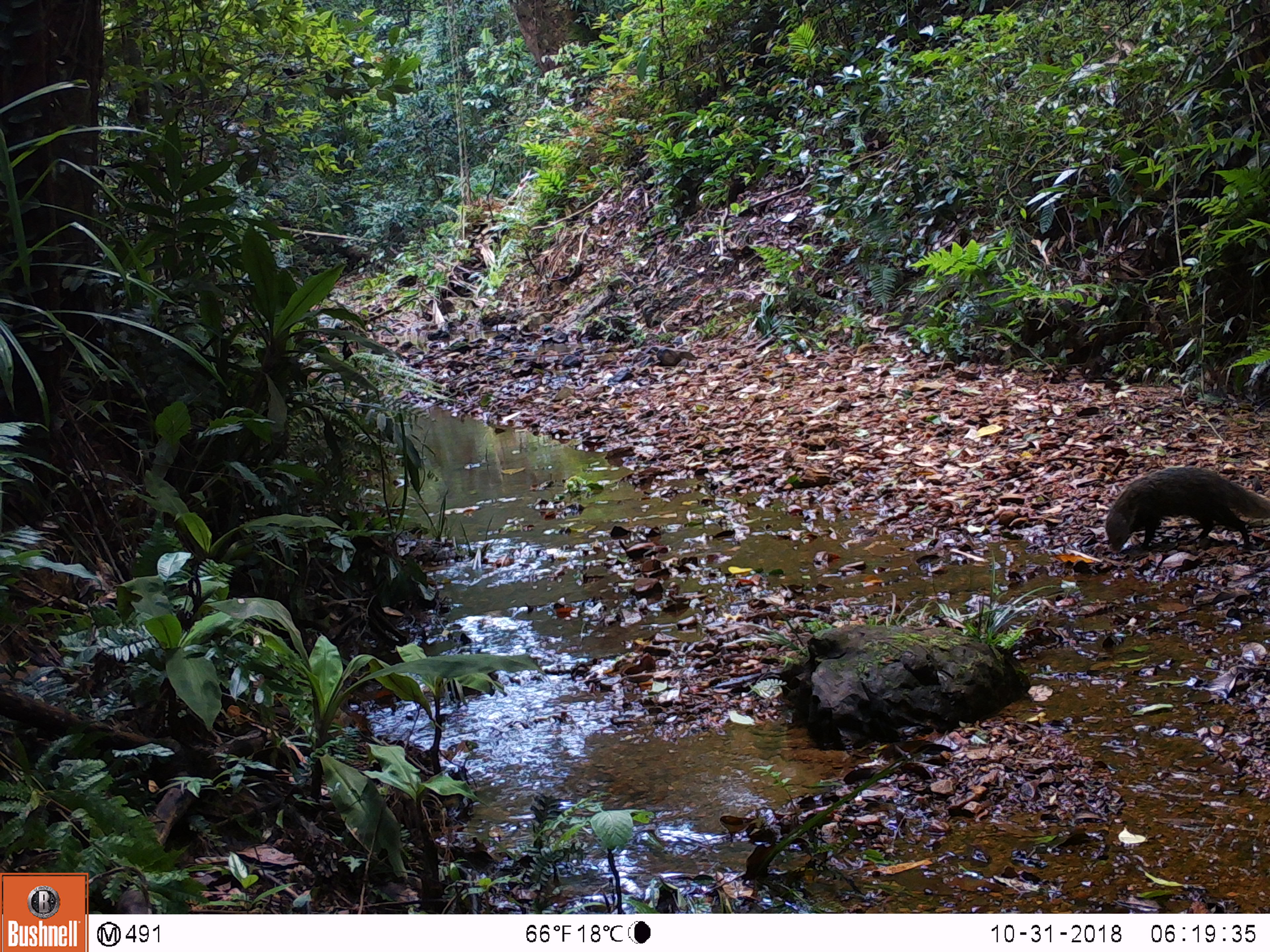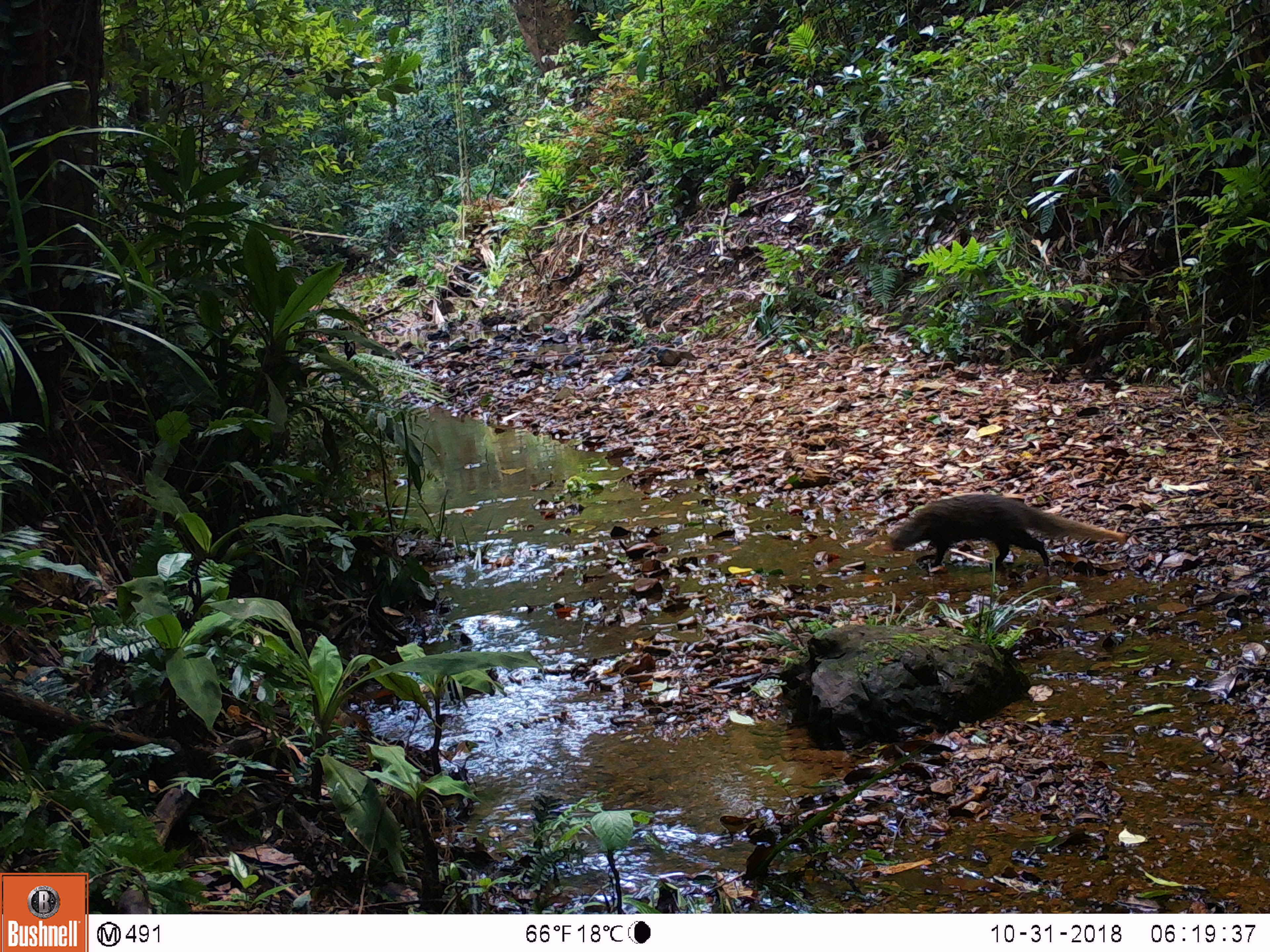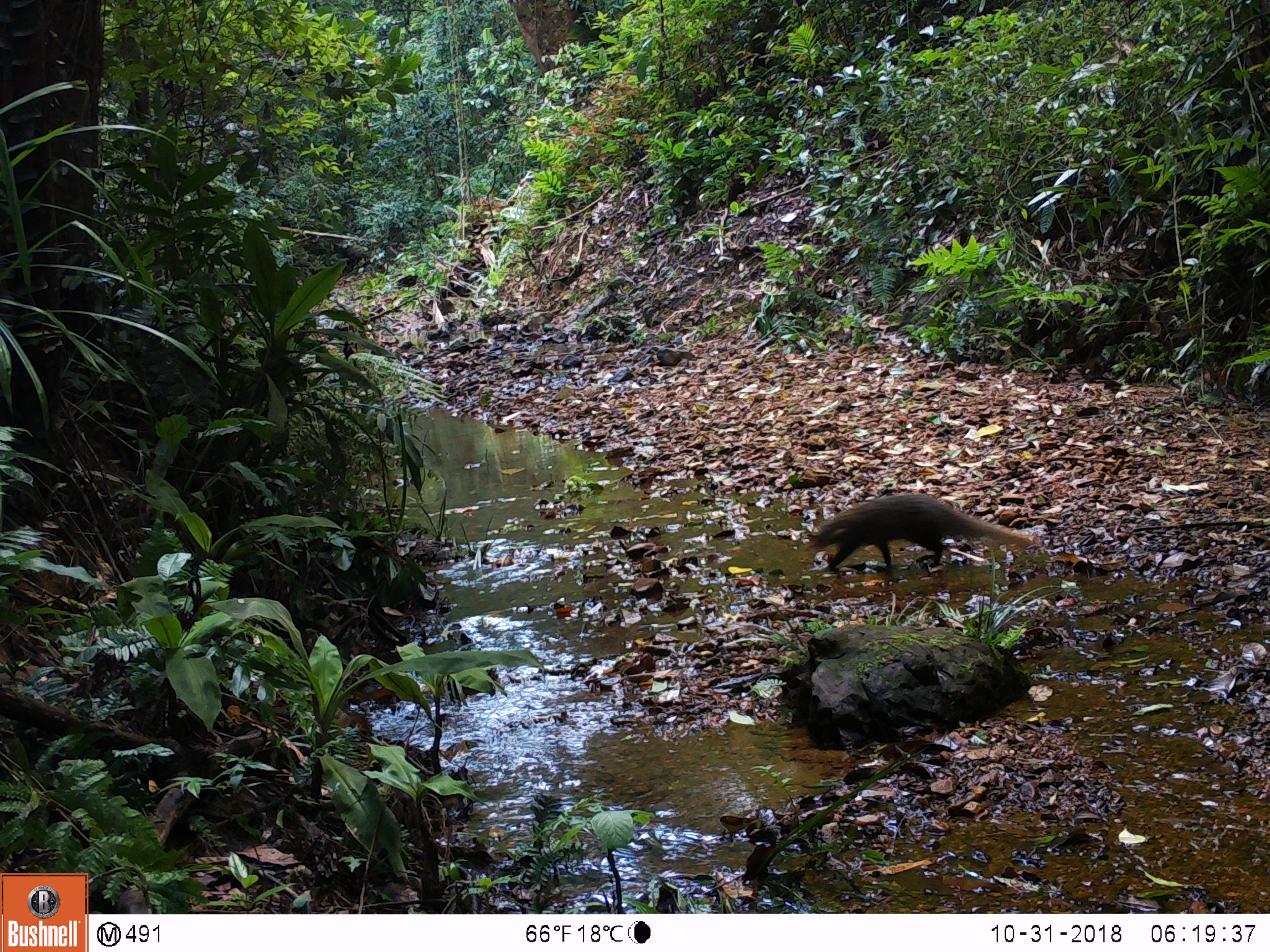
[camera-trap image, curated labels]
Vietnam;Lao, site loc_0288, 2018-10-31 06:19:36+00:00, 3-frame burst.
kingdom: Animalia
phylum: Chordata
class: Mammalia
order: Carnivora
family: Herpestidae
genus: Urva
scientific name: Urva urva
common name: crab-eating mongoose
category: crab eating mongoose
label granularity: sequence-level